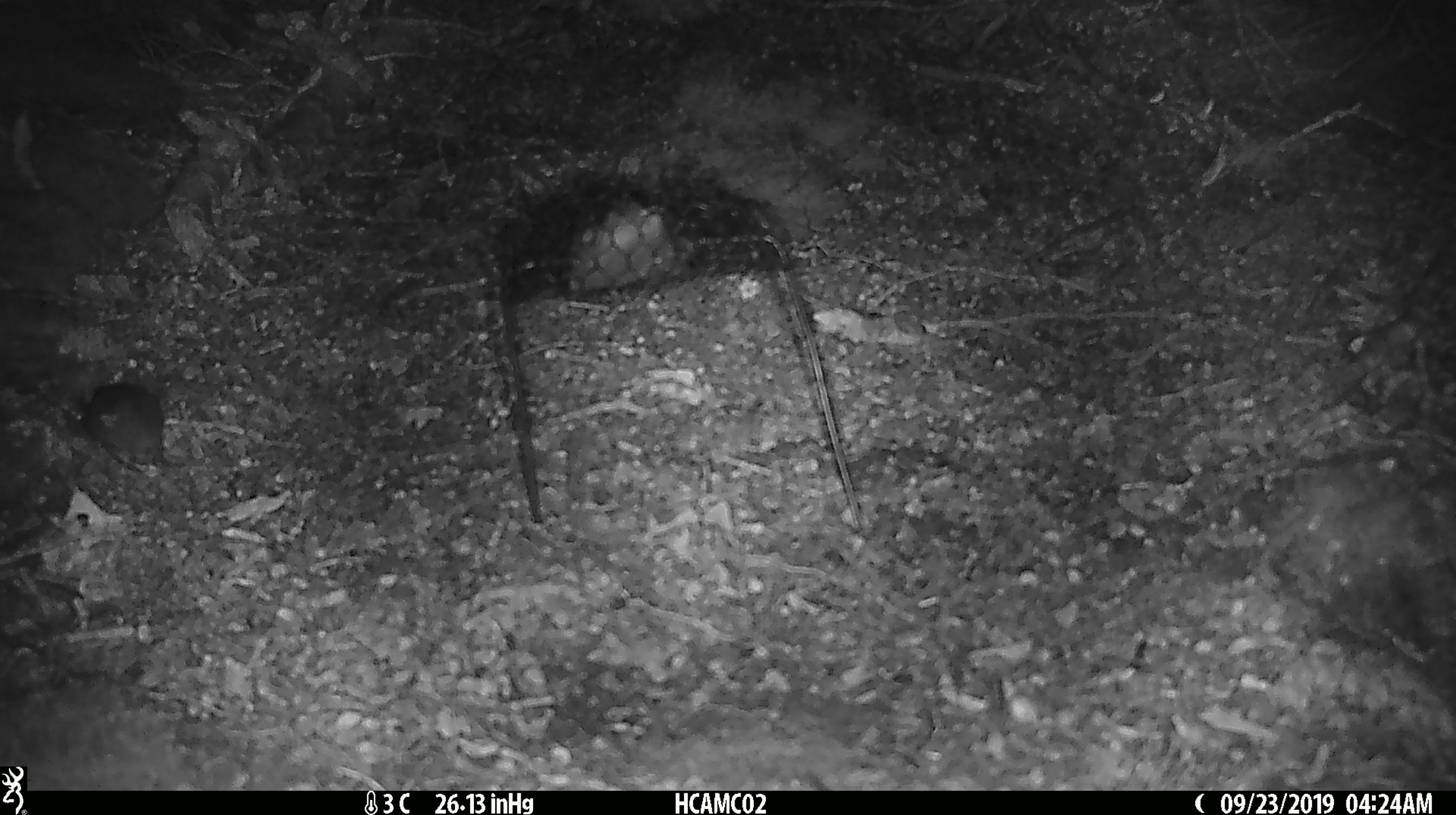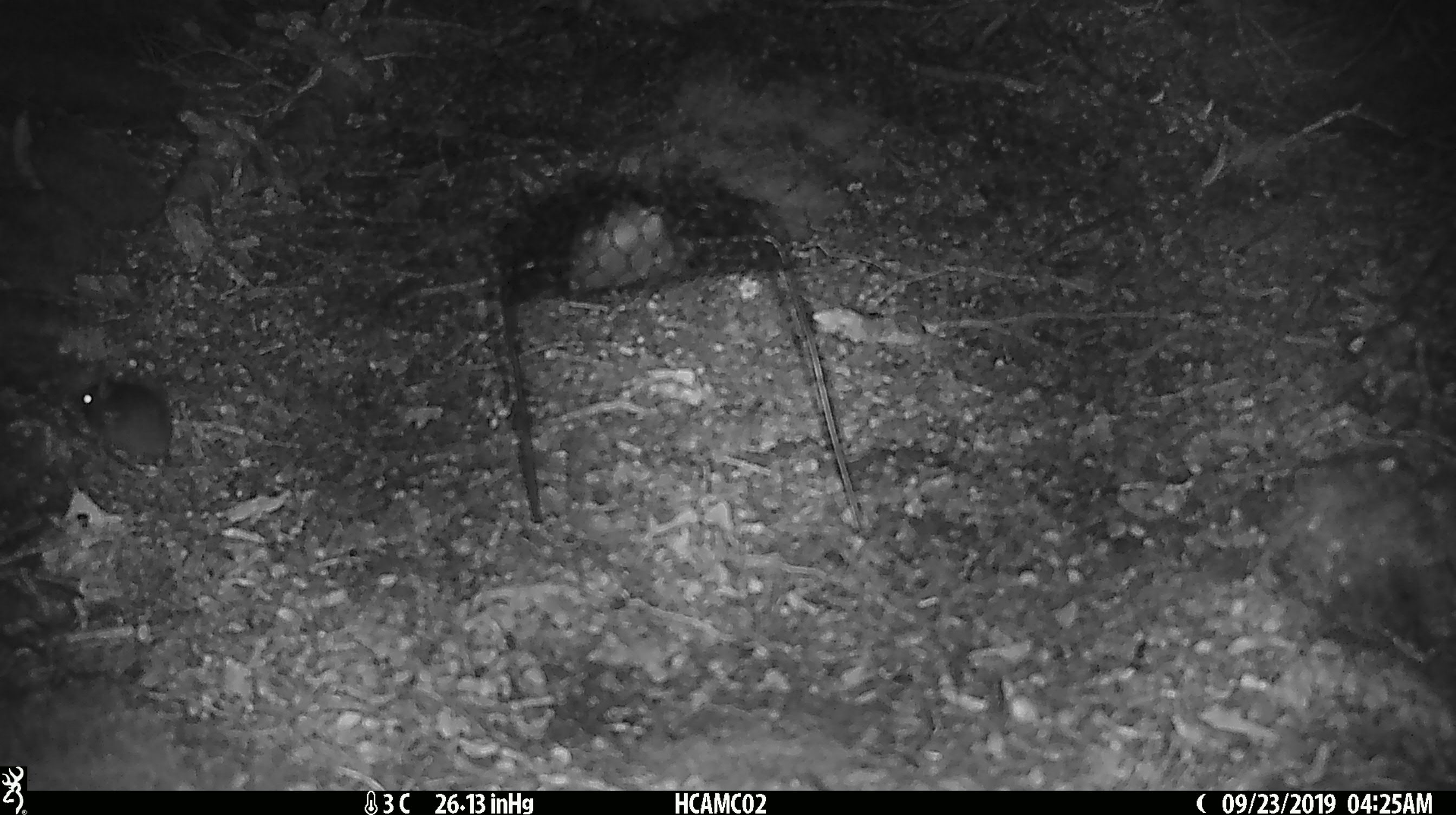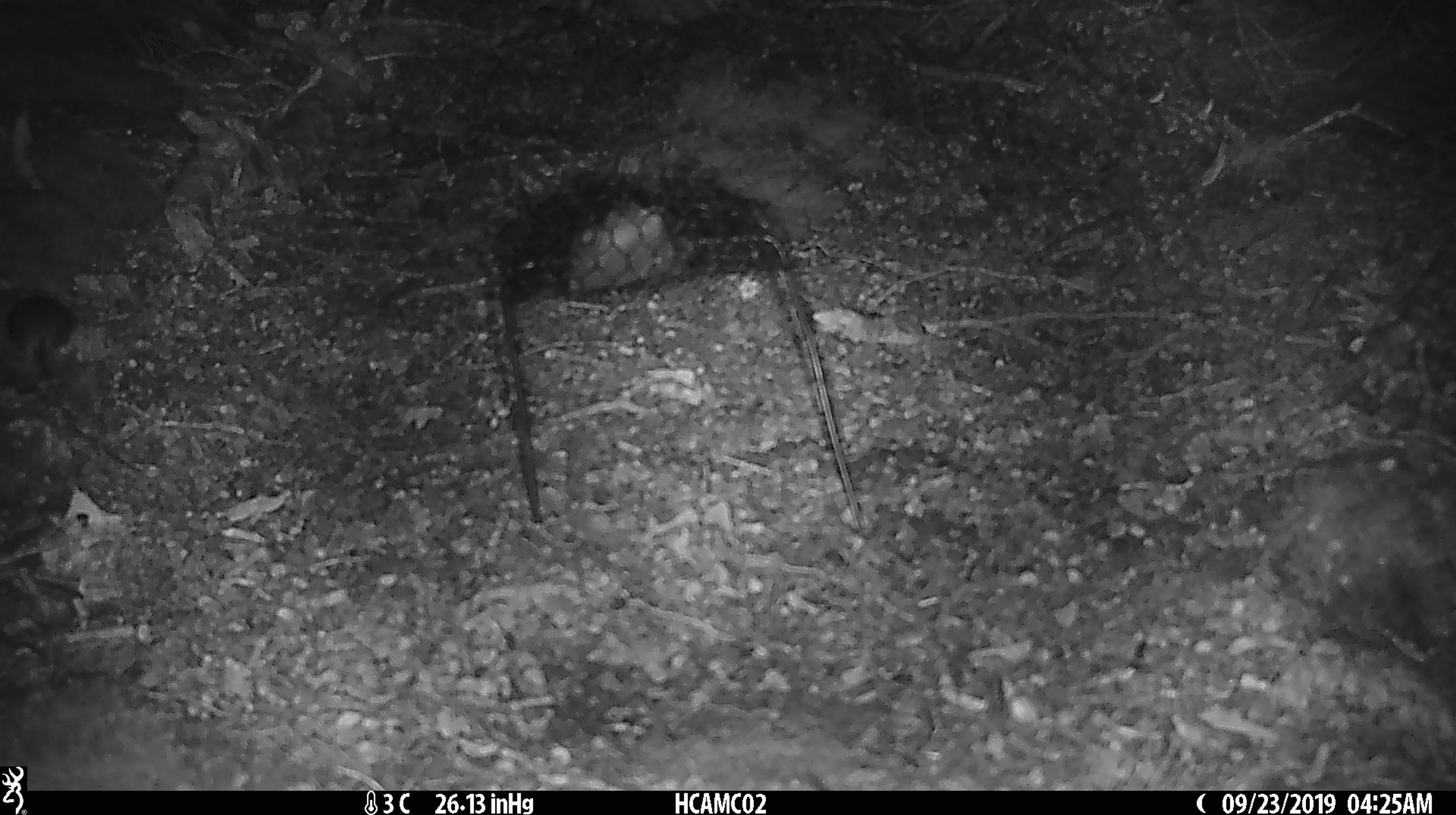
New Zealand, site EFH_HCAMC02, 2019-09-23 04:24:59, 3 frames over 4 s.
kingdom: Animalia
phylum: Chordata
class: Mammalia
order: Rodentia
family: Muridae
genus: Mus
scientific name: Mus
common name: mouse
Mouse (Mus).